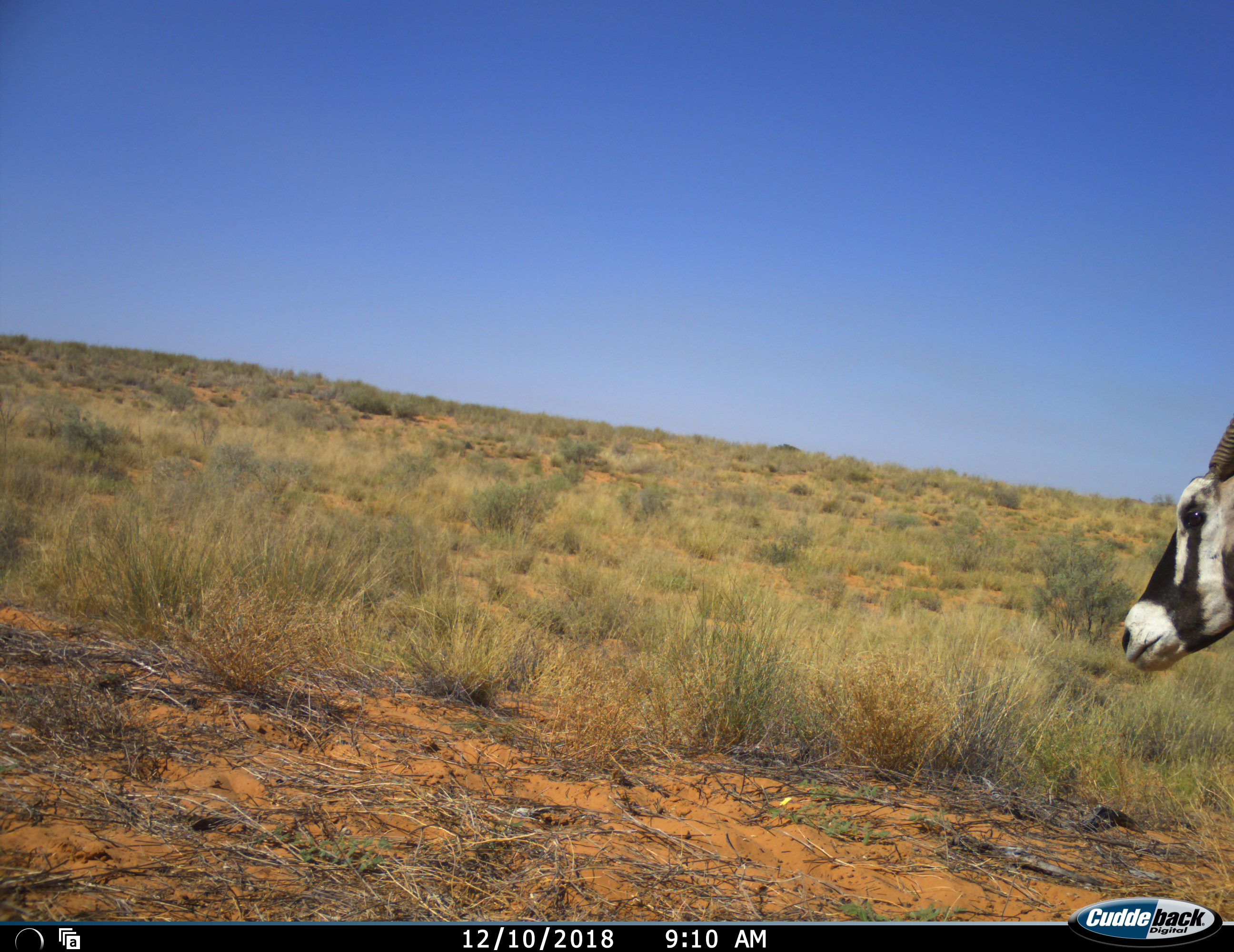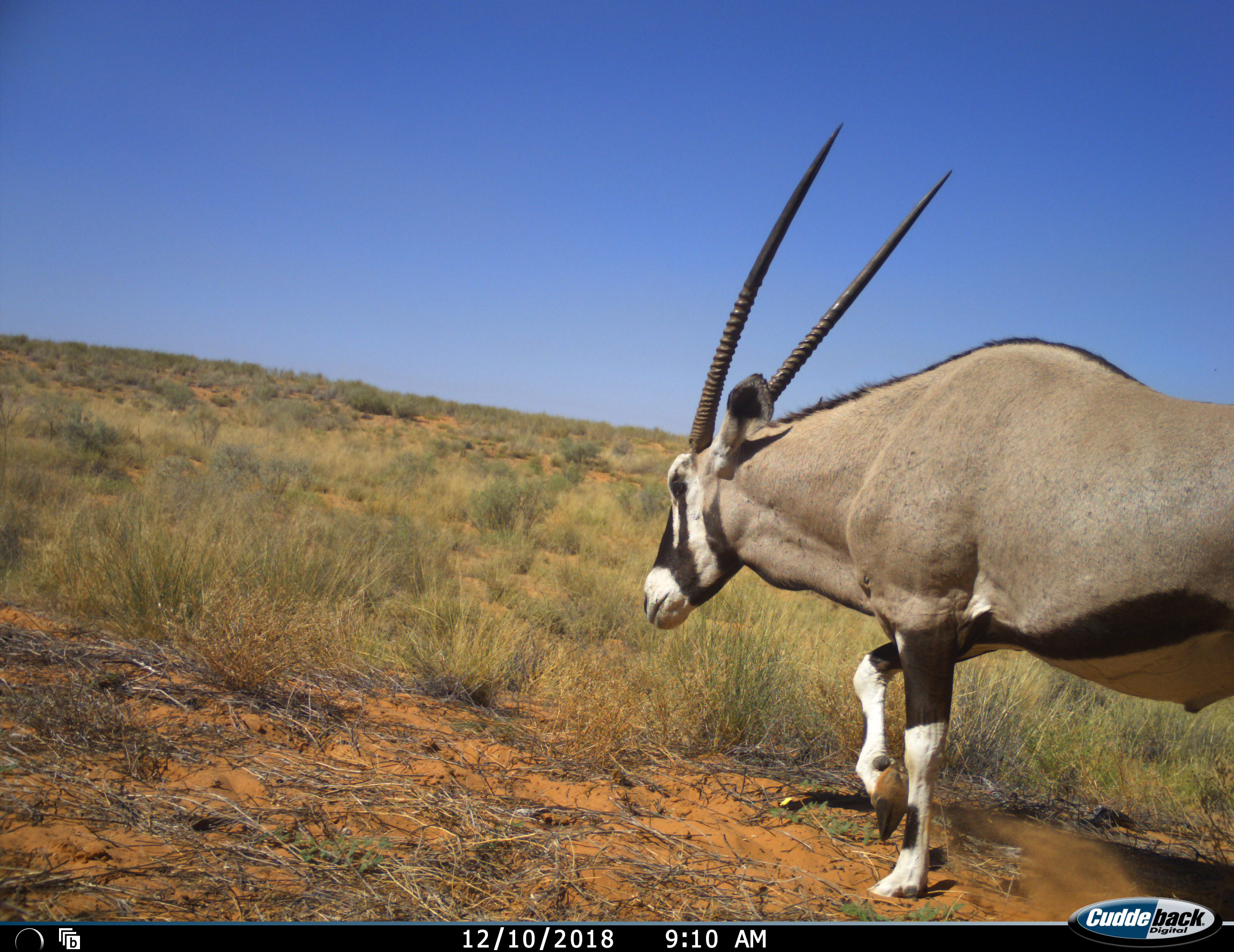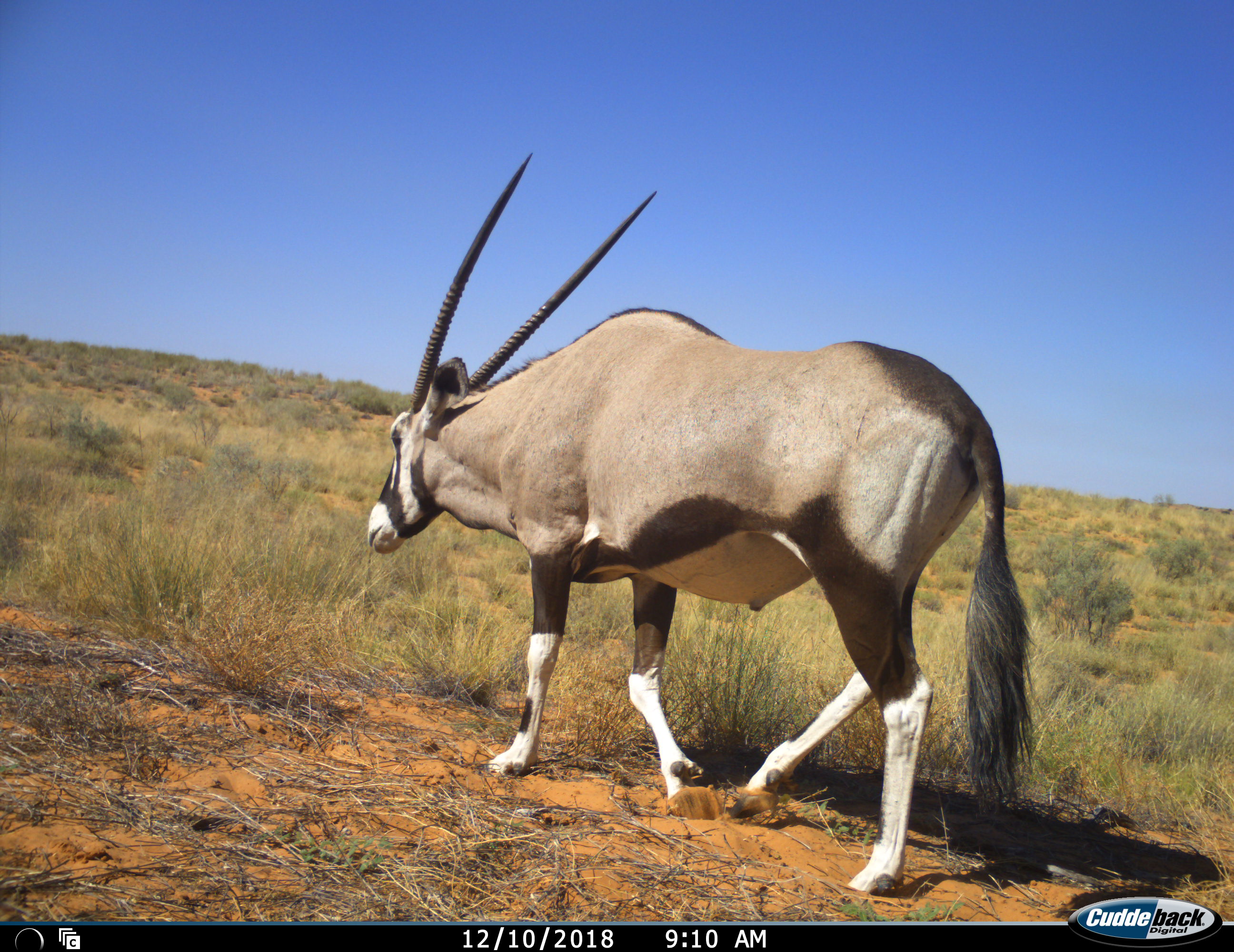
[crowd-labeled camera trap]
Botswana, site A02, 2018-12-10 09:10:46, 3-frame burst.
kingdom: Animalia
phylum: Chordata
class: Mammalia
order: Artiodactyla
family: Bovidae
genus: Oryx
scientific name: Oryx gazella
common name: gemsbok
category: gemsbokoryx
Gemsbokoryx (gemsbok) (Oryx gazella), count 1. Behavior (volunteer vote fractions): standing 0%, resting 0%, moving 100%, interacting 0%. Young present (vote fraction): 0%. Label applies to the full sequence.